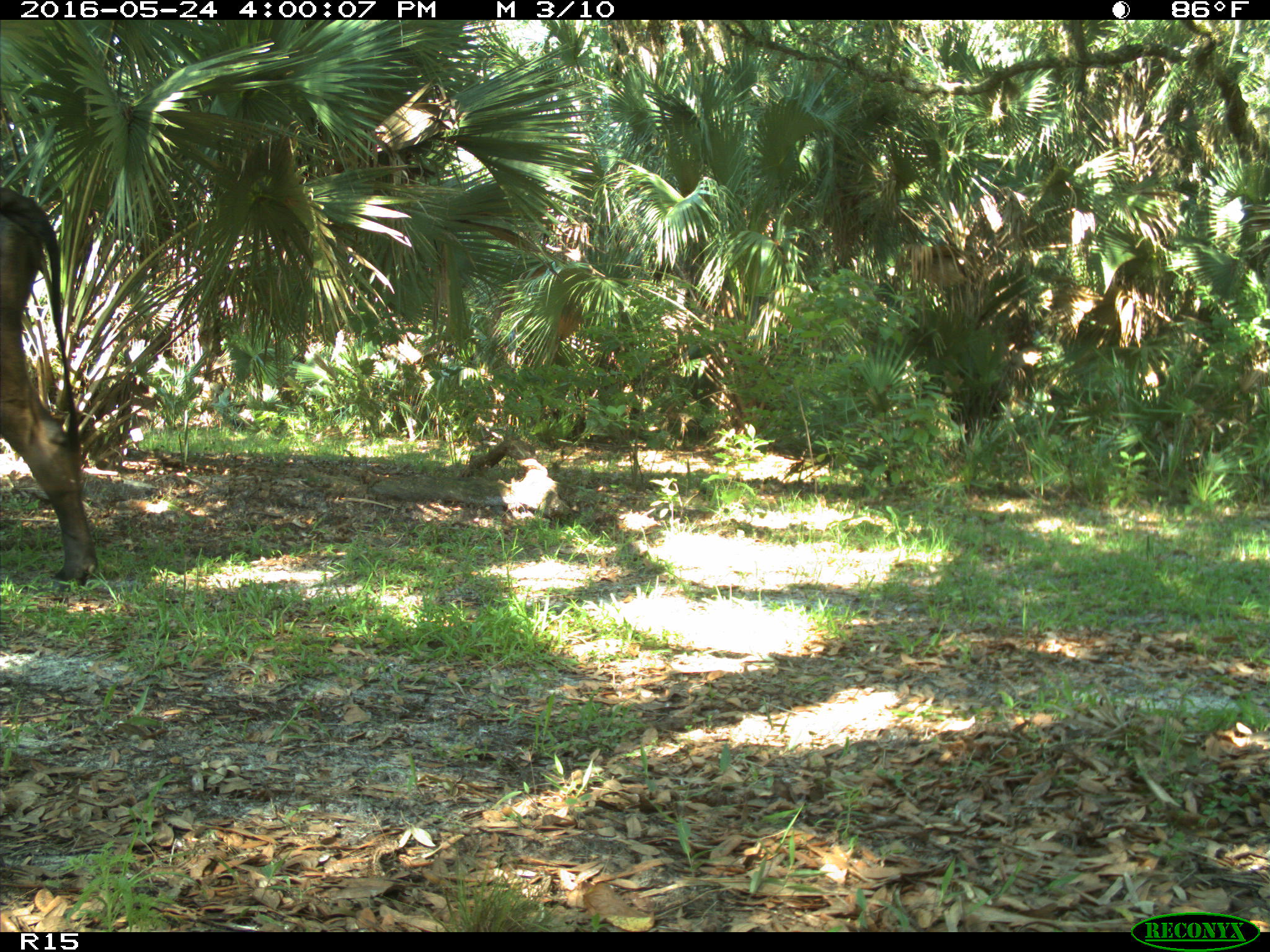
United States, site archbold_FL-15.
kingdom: Animalia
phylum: Chordata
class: Mammalia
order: Artiodactyla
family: Bovidae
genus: Bos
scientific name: Bos taurus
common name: domestic cow